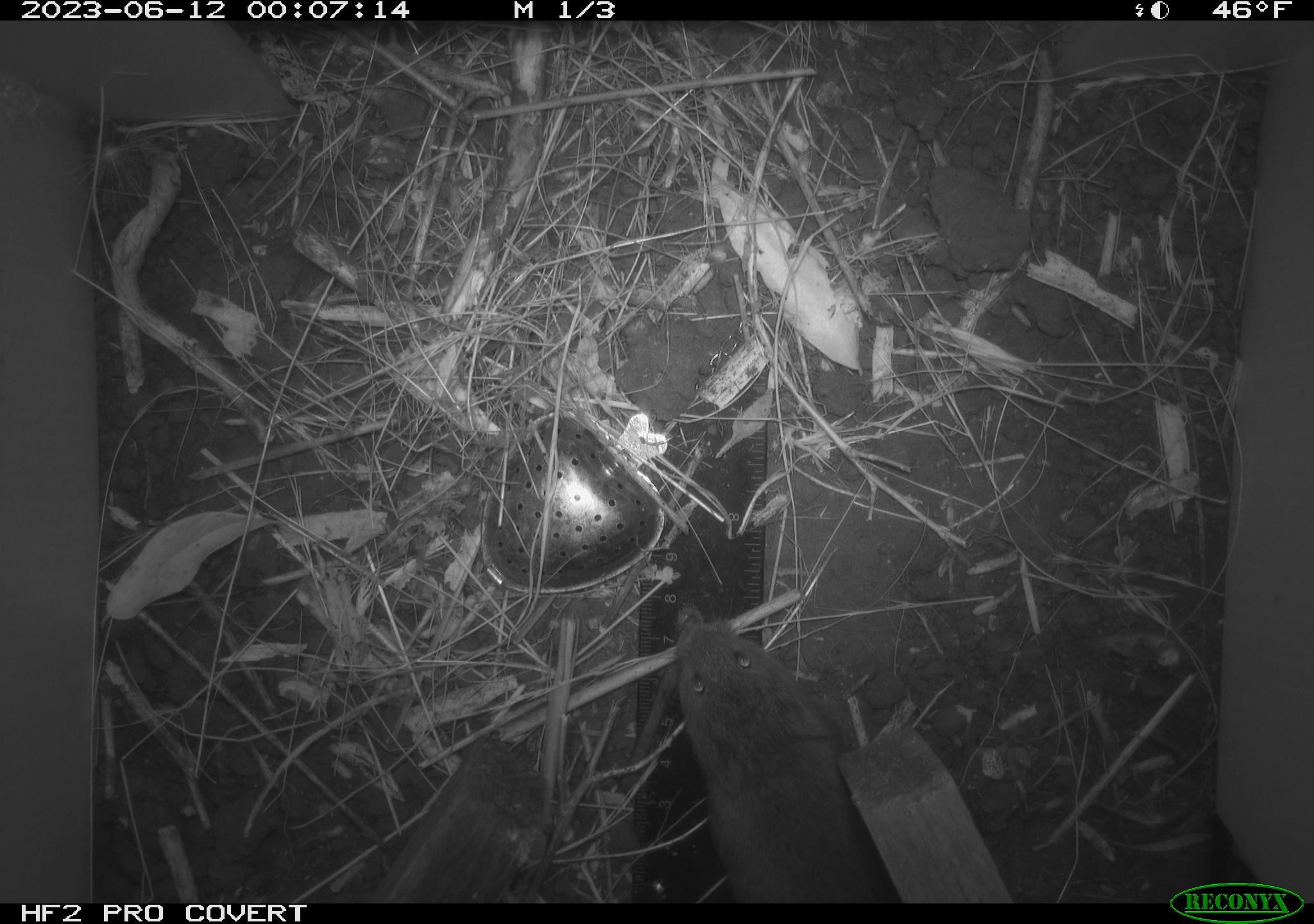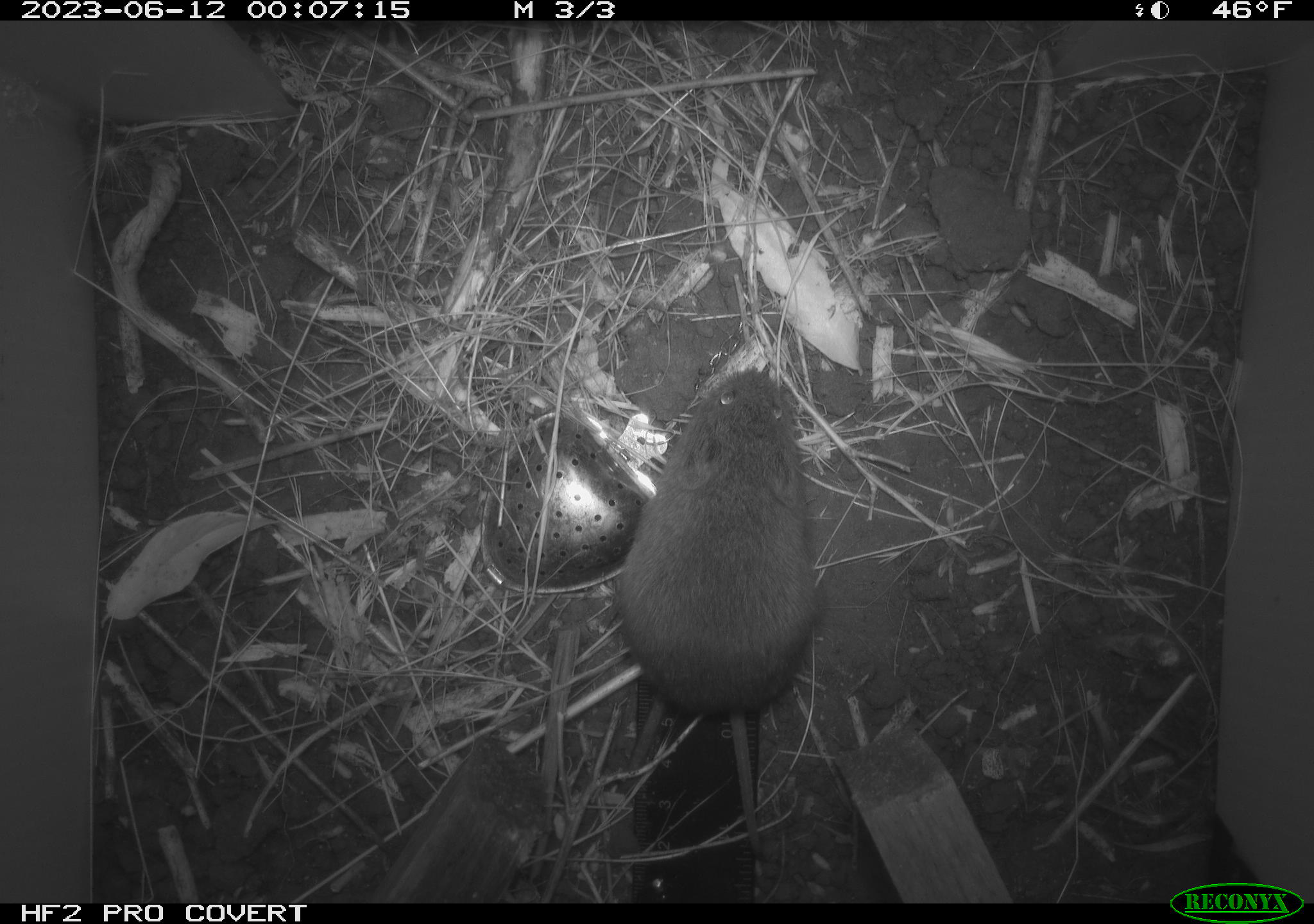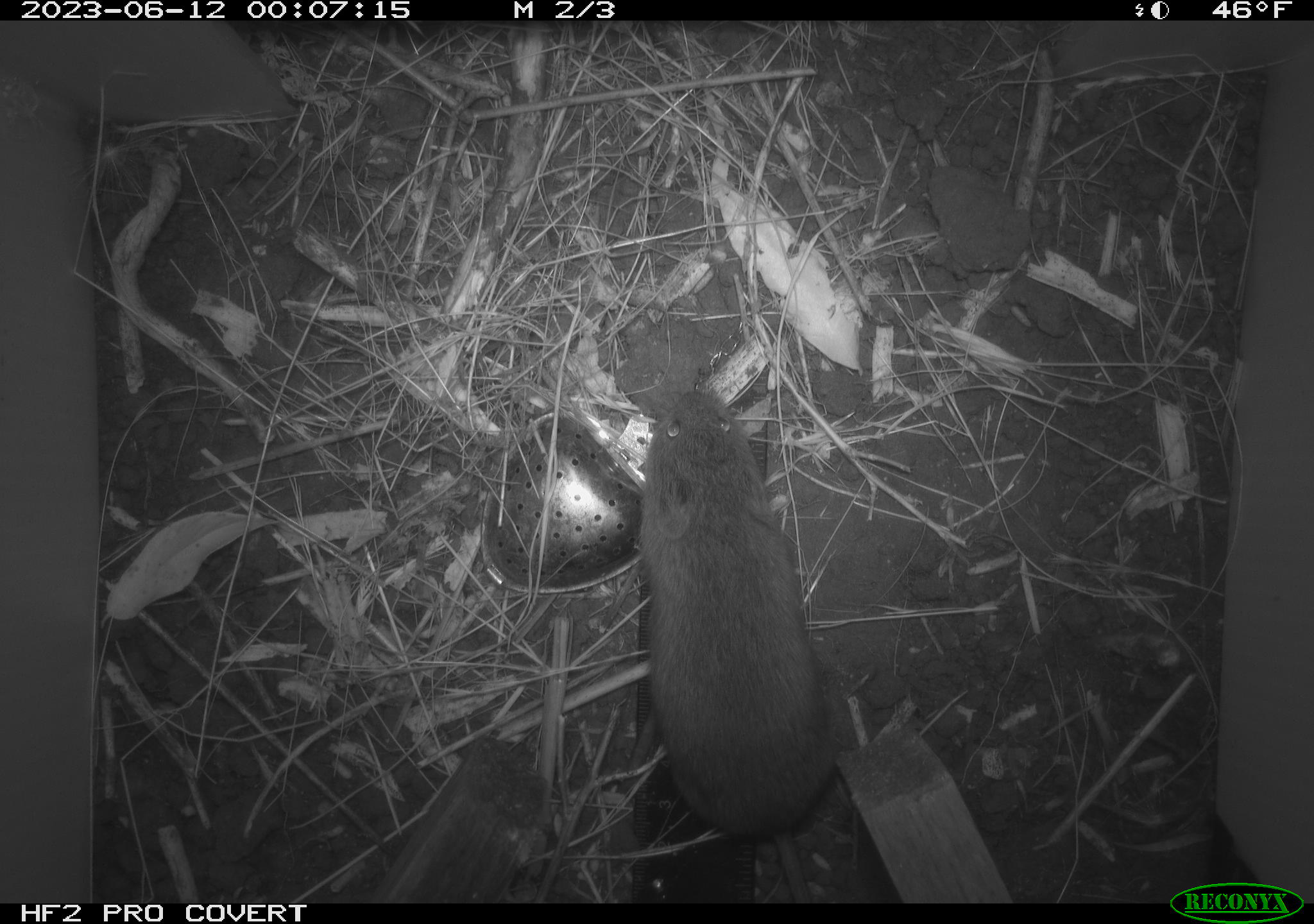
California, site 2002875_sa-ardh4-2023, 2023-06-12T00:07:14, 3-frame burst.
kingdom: Animalia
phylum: Chordata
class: Mammalia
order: Rodentia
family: Cricetidae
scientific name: Arvicolinae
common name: voles, lemmings, and muskrats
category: arvicolinae subfamily